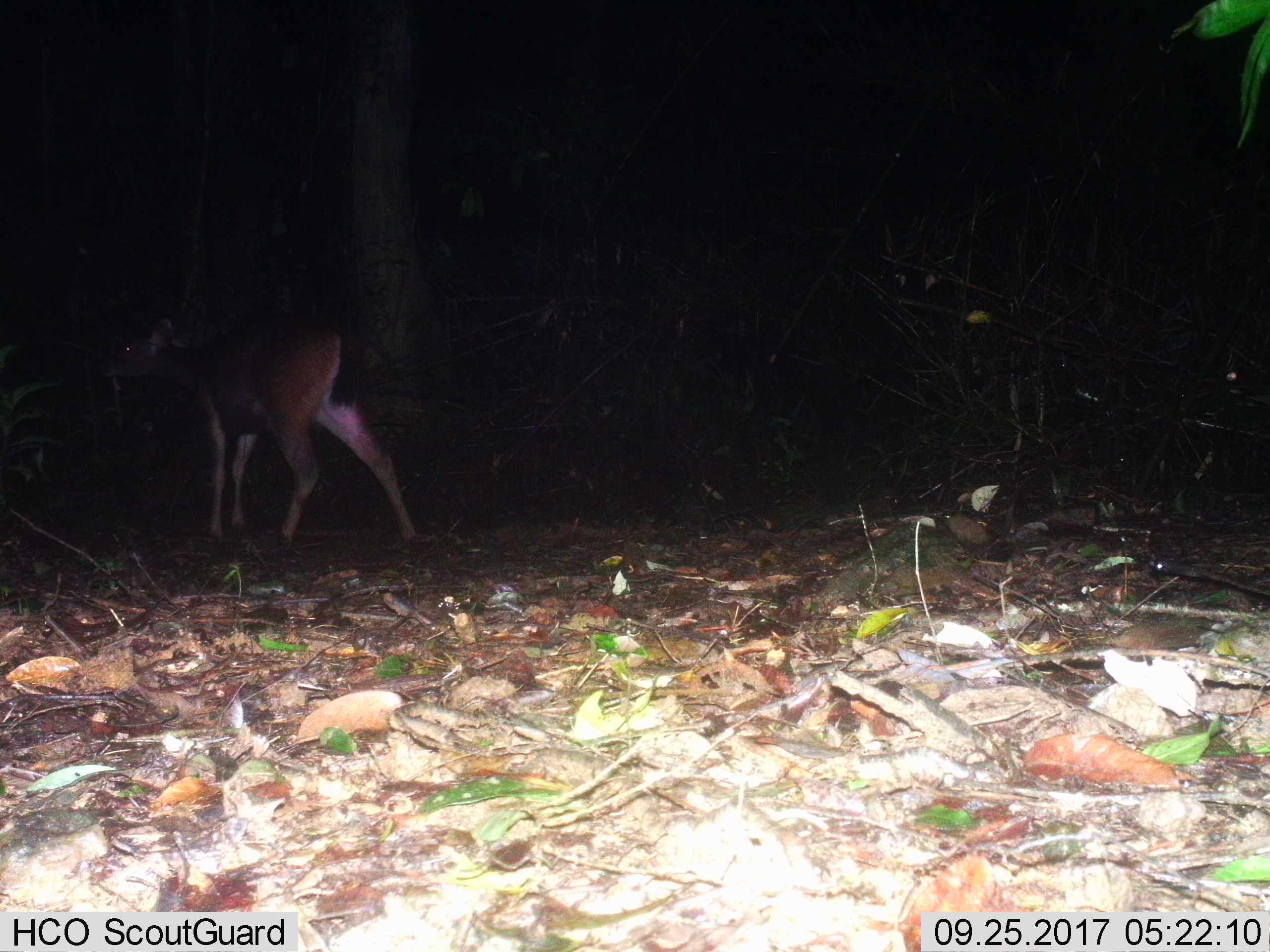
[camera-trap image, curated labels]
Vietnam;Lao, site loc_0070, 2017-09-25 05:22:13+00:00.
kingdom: Animalia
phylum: Chordata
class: Mammalia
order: Artiodactyla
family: Cervidae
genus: Rusa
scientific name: Rusa unicolor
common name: sambar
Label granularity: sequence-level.